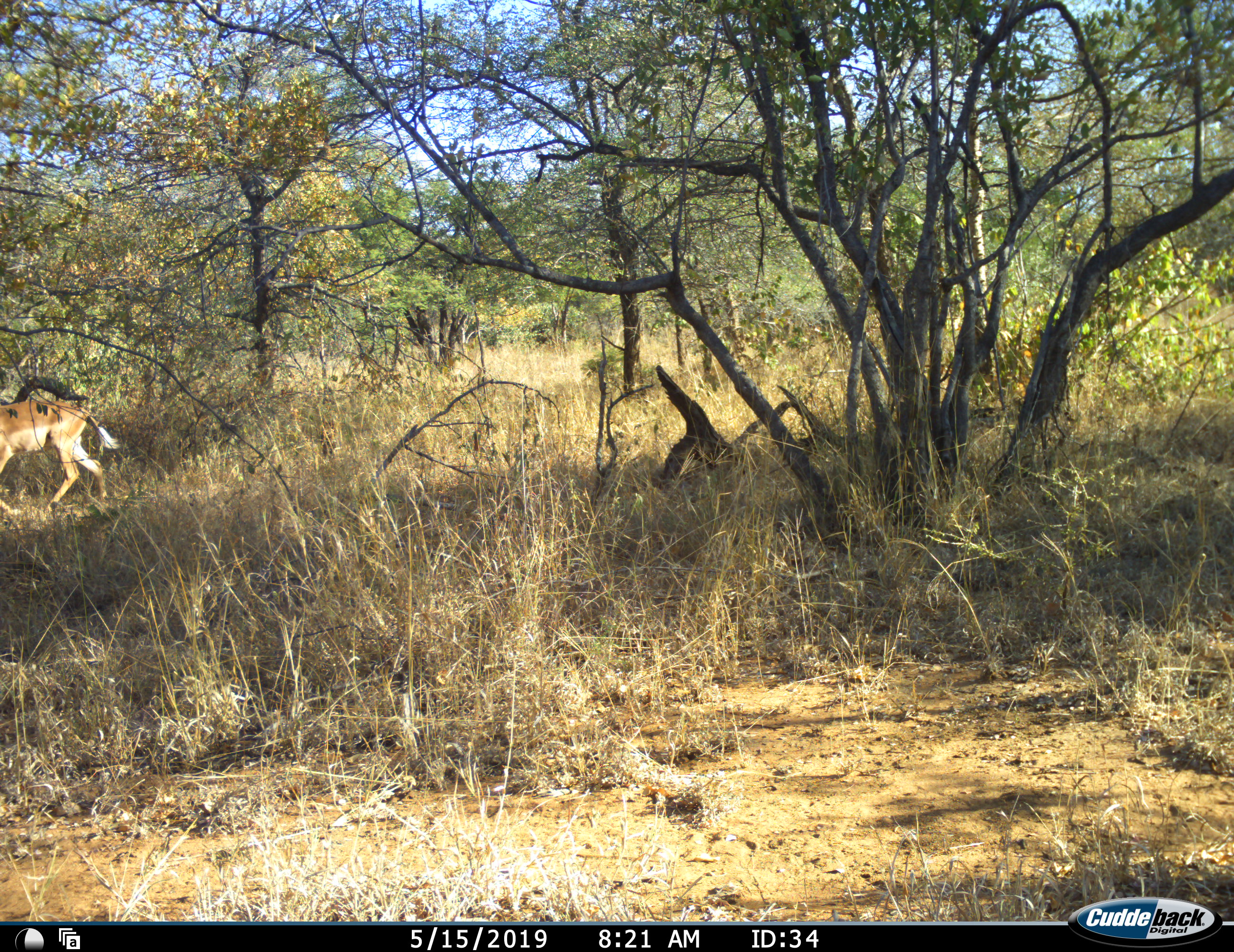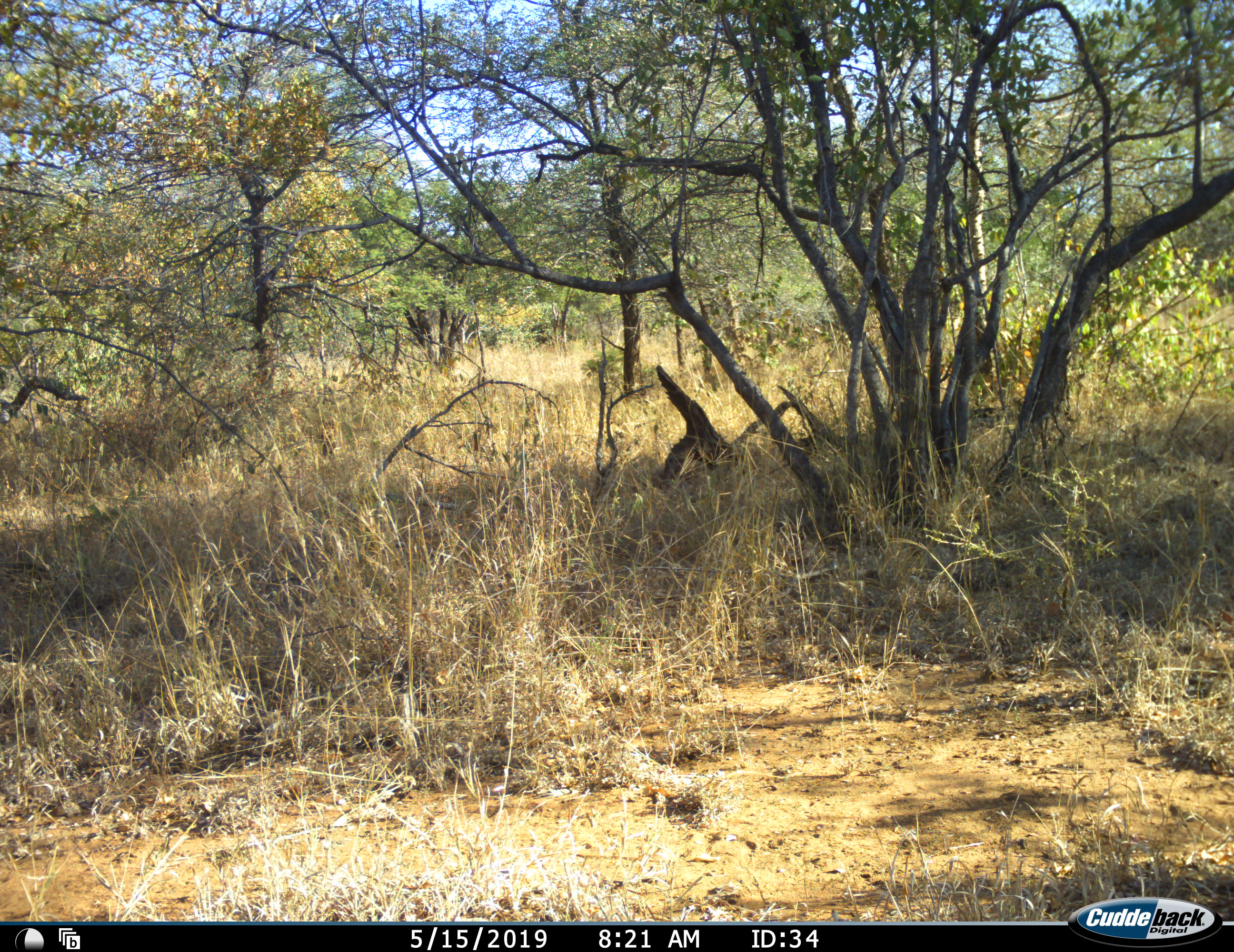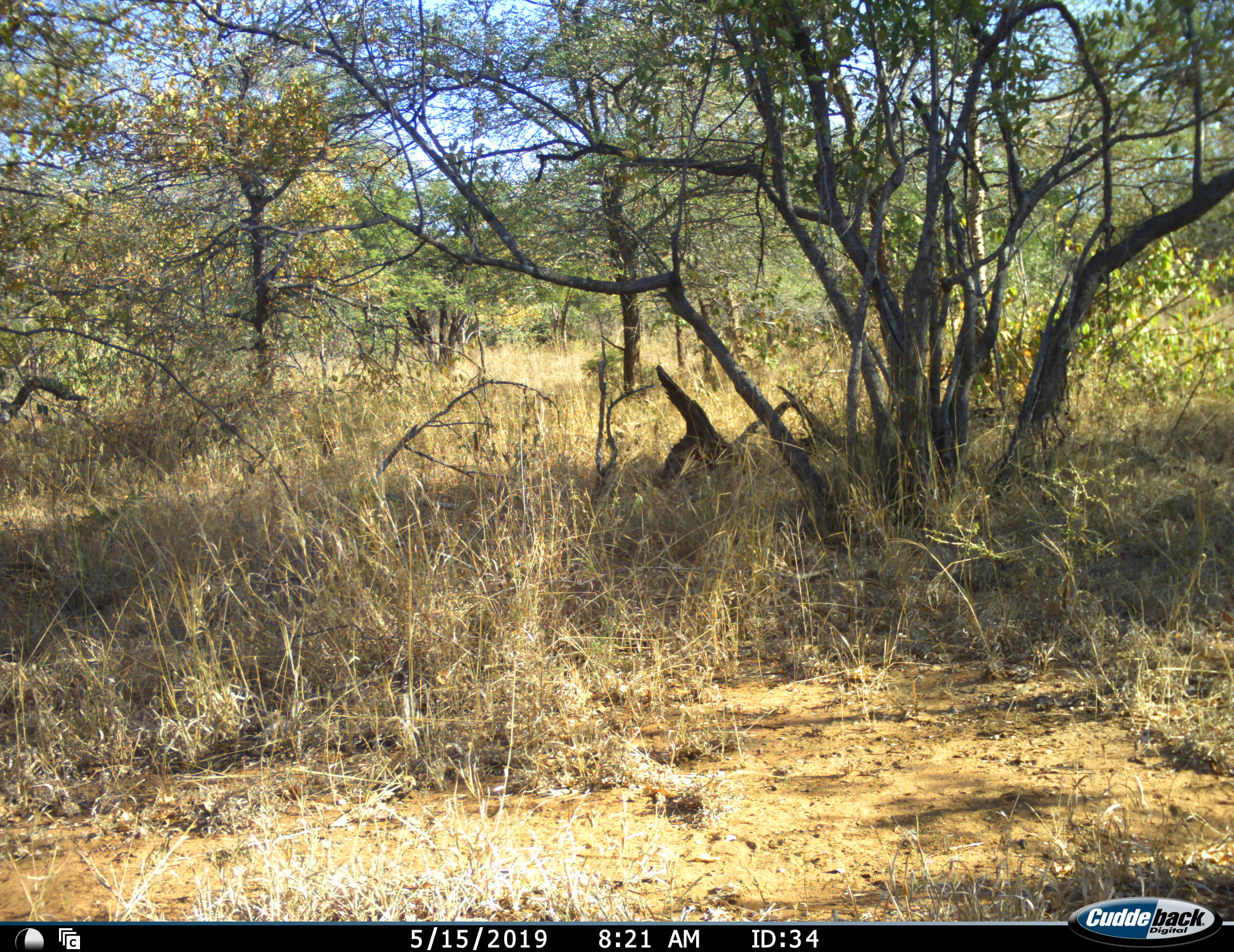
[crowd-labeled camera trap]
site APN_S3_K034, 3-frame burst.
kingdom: Animalia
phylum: Chordata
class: Mammalia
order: Artiodactyla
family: Bovidae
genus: Aepyceros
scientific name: Aepyceros melampus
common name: impala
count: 1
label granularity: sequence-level